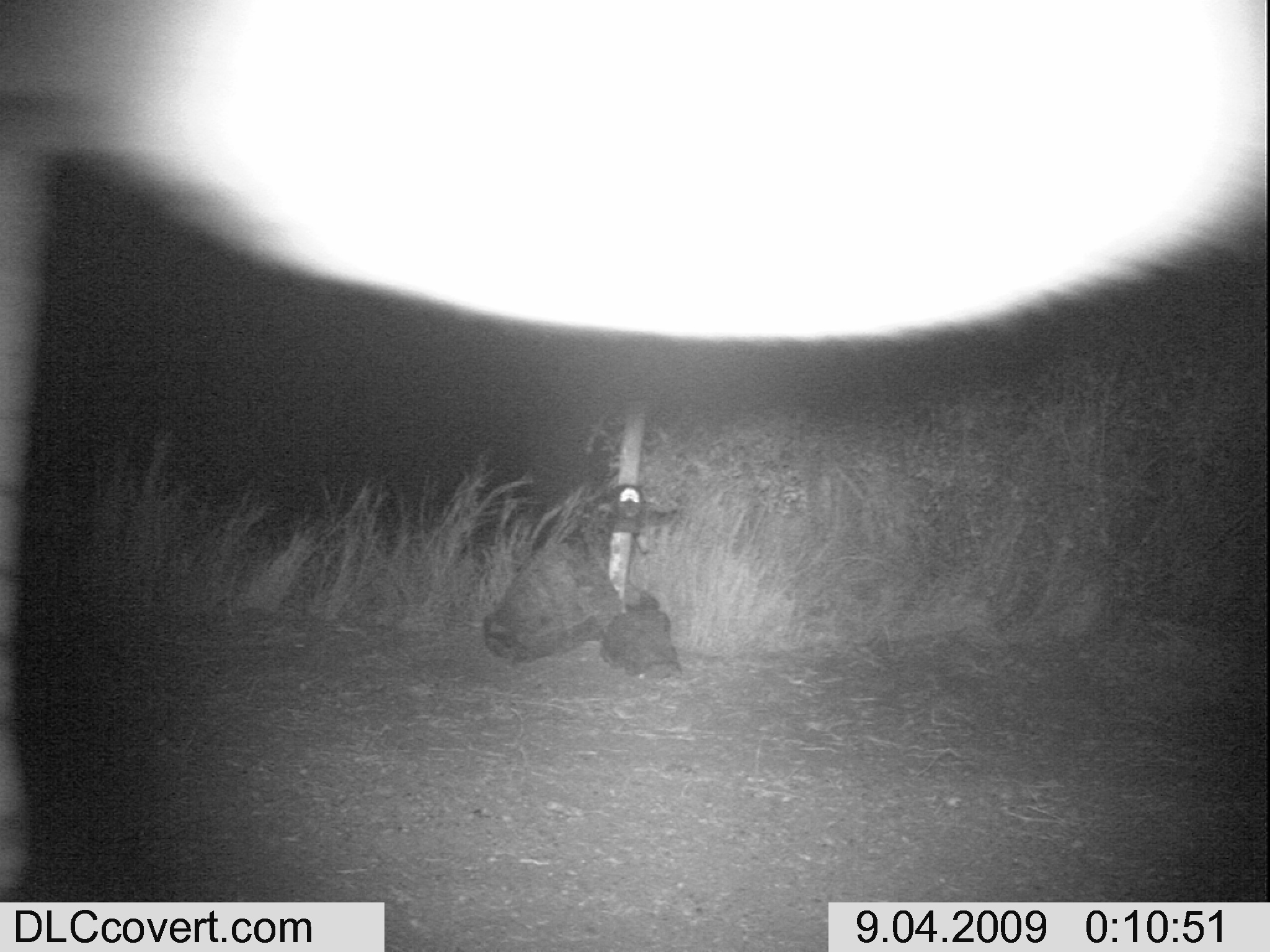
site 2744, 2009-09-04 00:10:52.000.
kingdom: Animalia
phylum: Chordata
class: Mammalia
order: Perissodactyla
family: Equidae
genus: Equus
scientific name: Equus quagga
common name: plains zebra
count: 1